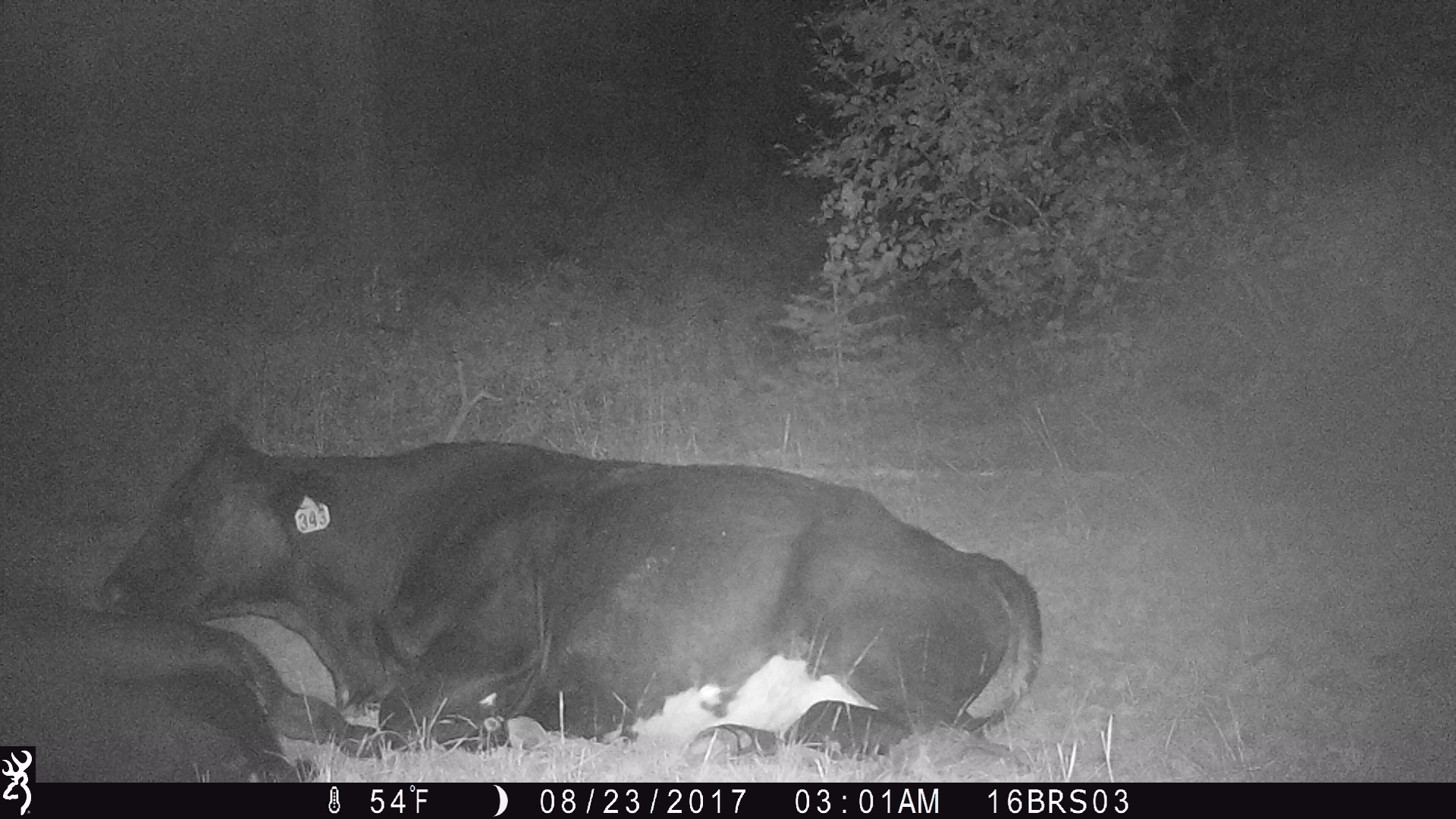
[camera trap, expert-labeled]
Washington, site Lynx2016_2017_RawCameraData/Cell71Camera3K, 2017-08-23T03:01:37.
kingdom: Animalia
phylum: Chordata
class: Mammalia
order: Artiodactyla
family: Bovidae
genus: Bos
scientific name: Bos taurus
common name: domestic cattle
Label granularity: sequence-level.